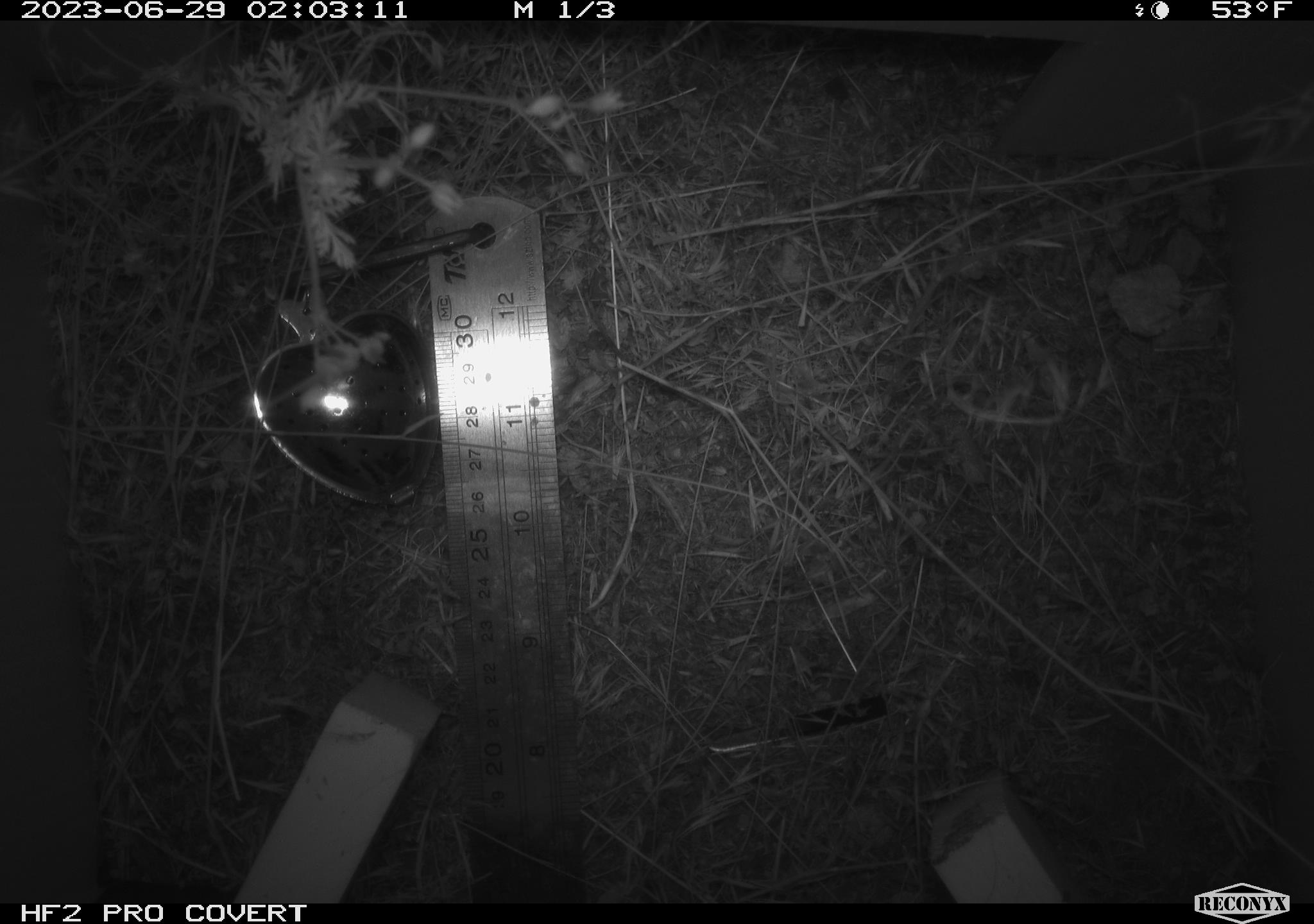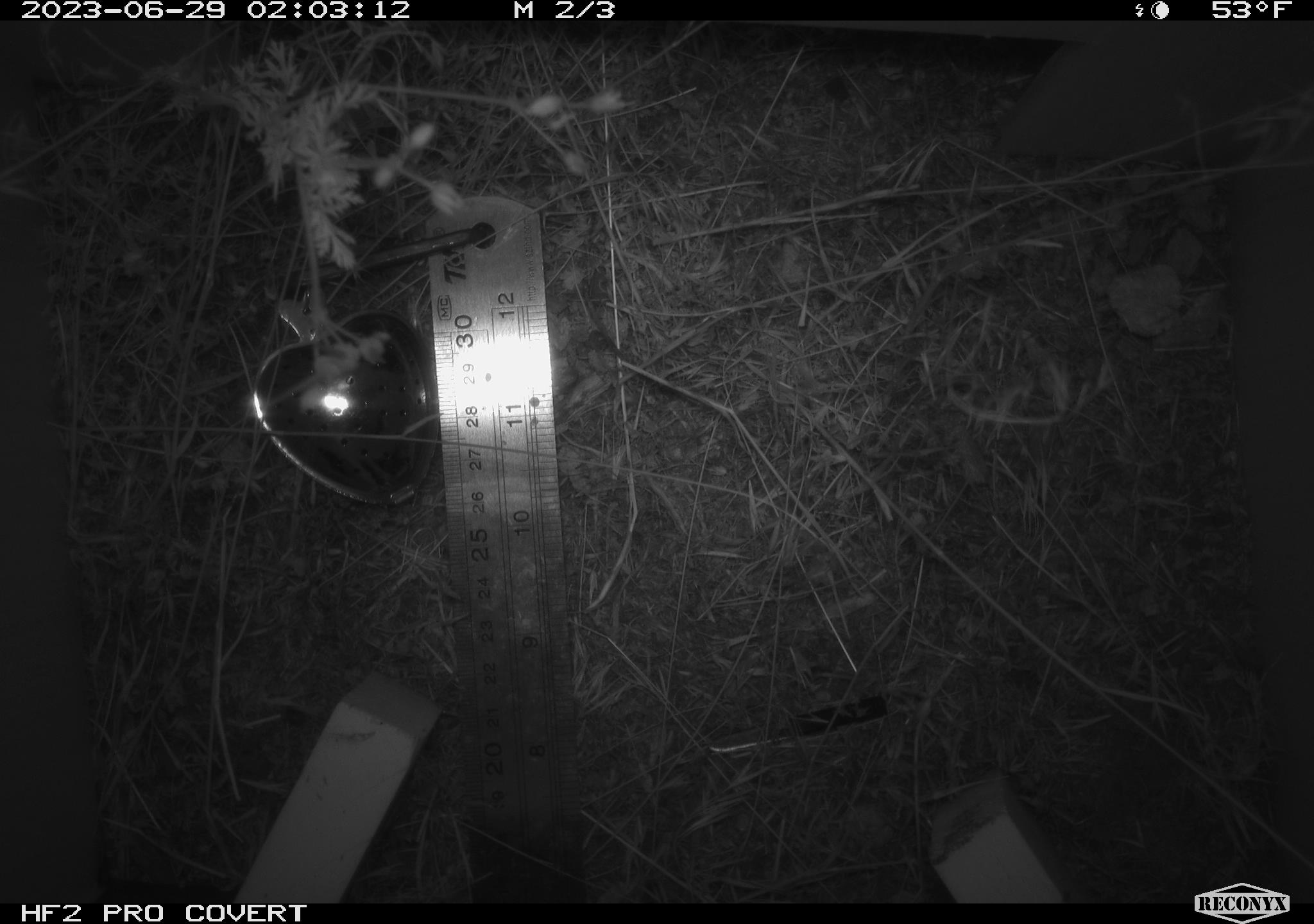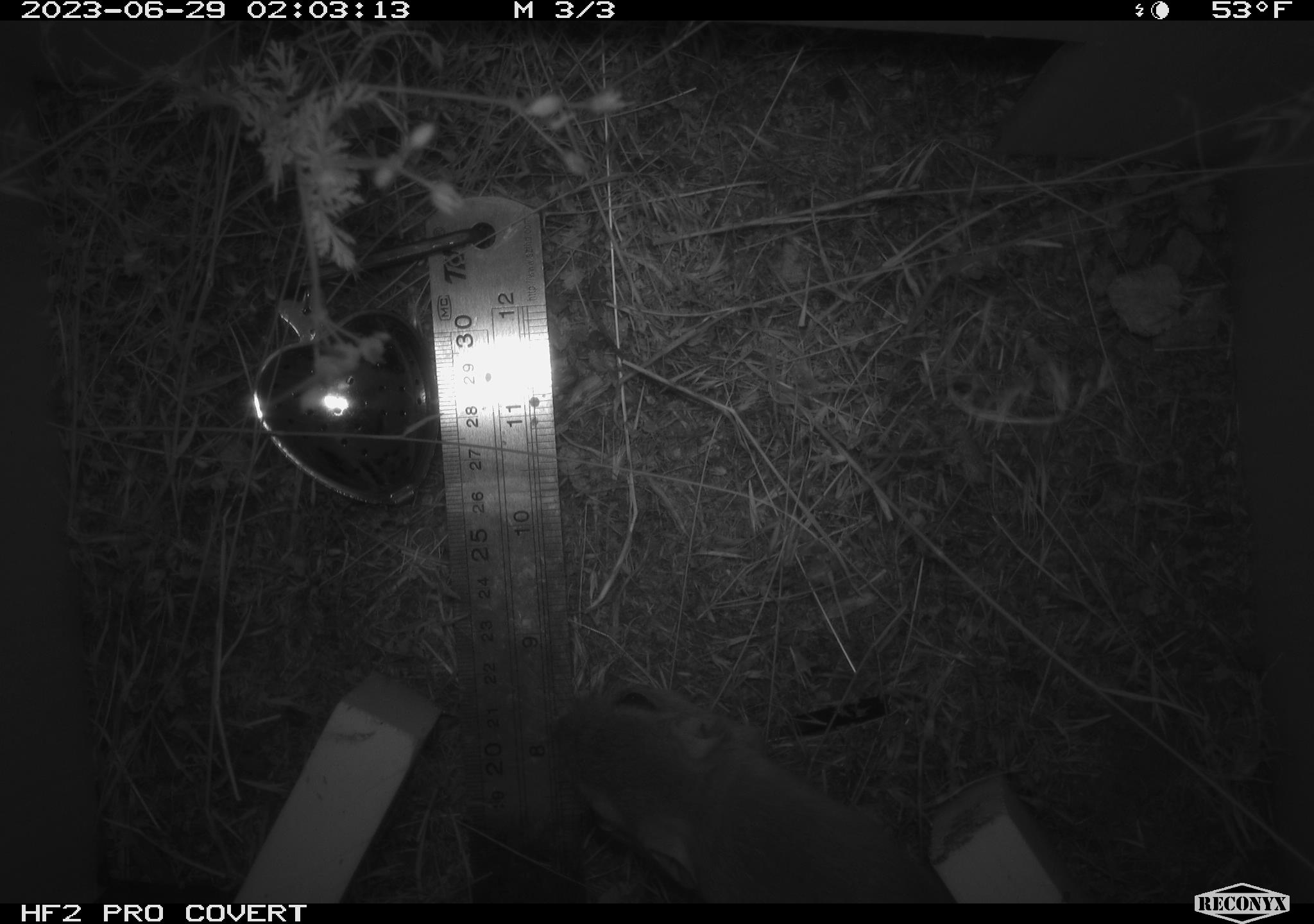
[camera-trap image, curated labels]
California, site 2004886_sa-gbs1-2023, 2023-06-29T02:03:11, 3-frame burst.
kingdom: Animalia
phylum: Chordata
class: Mammalia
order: Rodentia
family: Heteromyidae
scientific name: Heteromyidae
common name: kangaroo rats and pocket mice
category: heteromyidae family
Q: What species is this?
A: Heteromyidae family (kangaroo rats and pocket mice) (Heteromyidae).